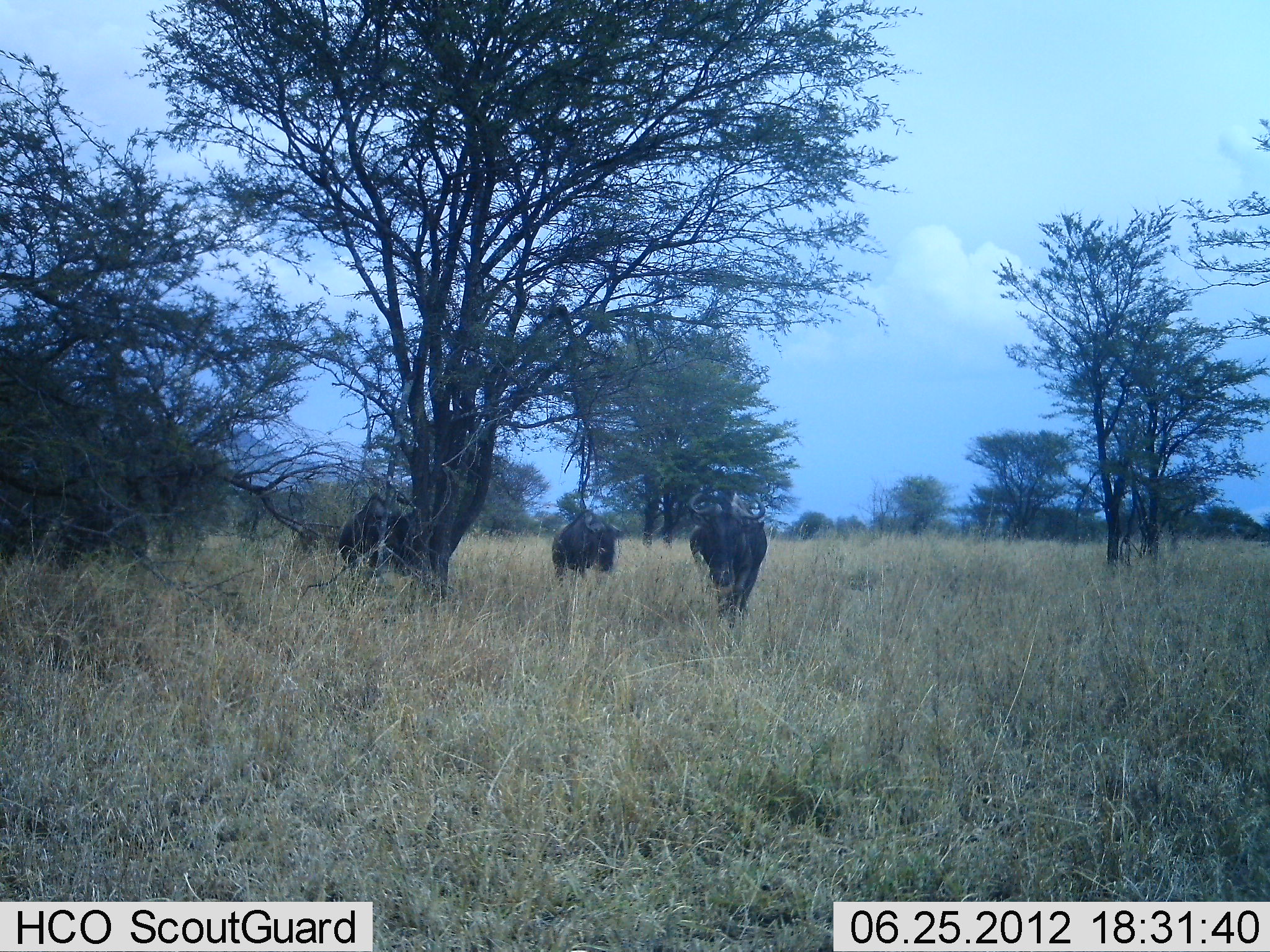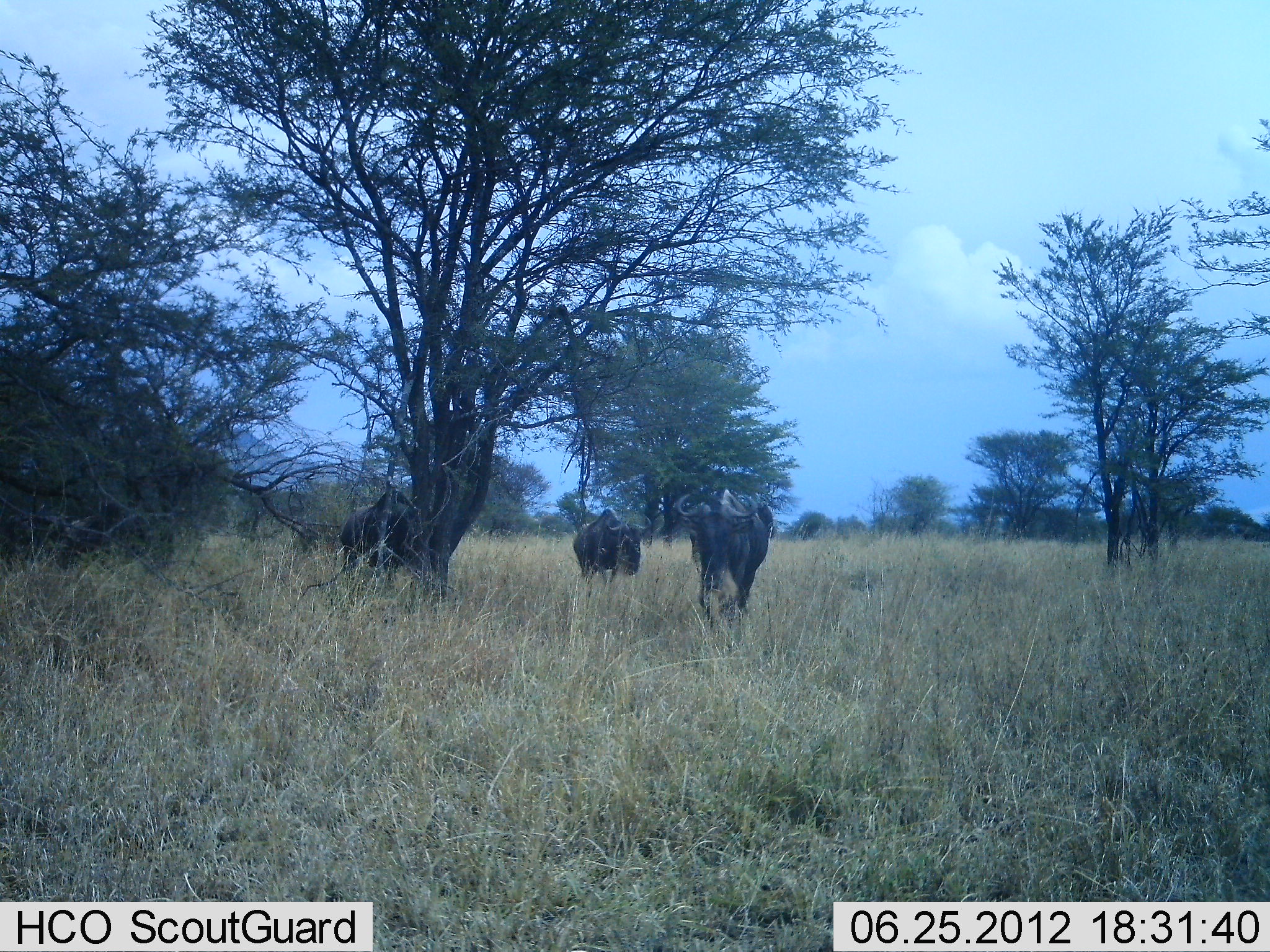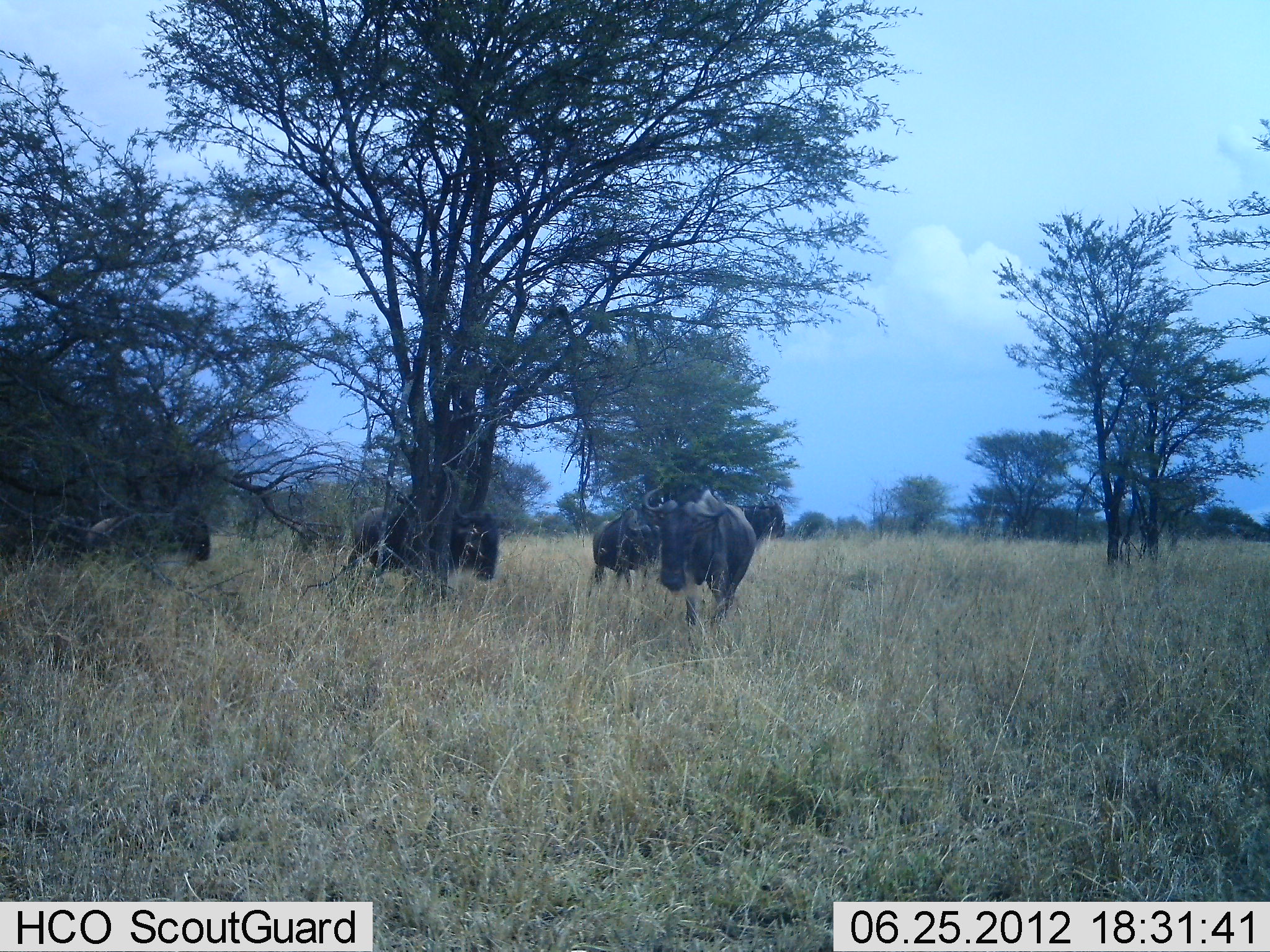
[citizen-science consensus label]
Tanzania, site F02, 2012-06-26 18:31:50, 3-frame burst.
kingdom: Animalia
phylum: Chordata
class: Mammalia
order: Artiodactyla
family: Bovidae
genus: Connochaetes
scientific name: Connochaetes taurinus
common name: blue wildebeest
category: wildebeest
Wildebeest (blue wildebeest) (Connochaetes taurinus), count 5. Behavior (volunteer vote fractions): standing 10%, resting 0%, moving 100%, interacting 0%. Young present (vote fraction): 0%. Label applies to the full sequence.